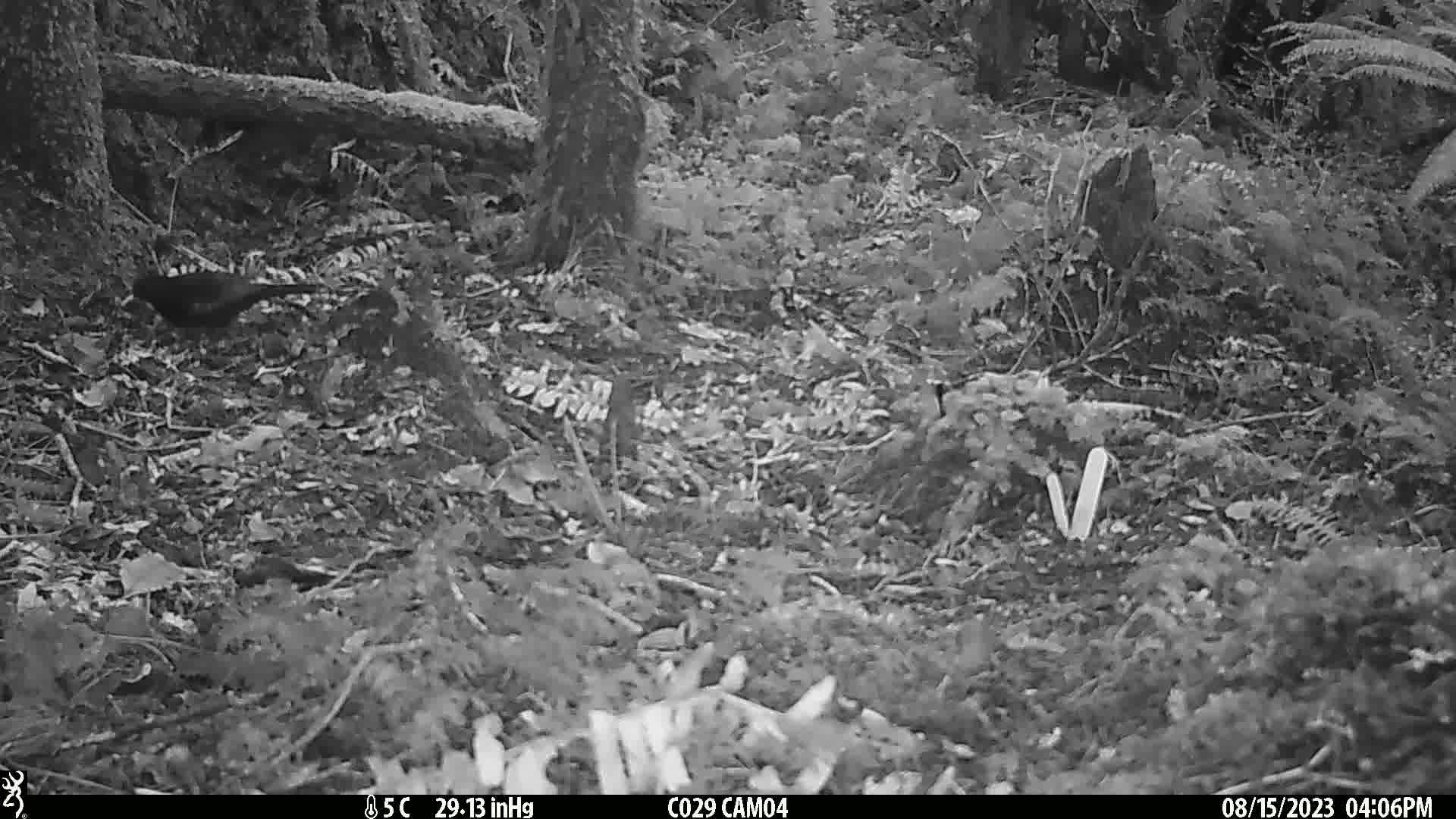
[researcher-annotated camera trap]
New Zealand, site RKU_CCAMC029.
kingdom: Animalia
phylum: Chordata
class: Aves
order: Passeriformes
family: Turdidae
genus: Turdus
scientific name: Turdus merula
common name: eurasian blackbird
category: blackbird